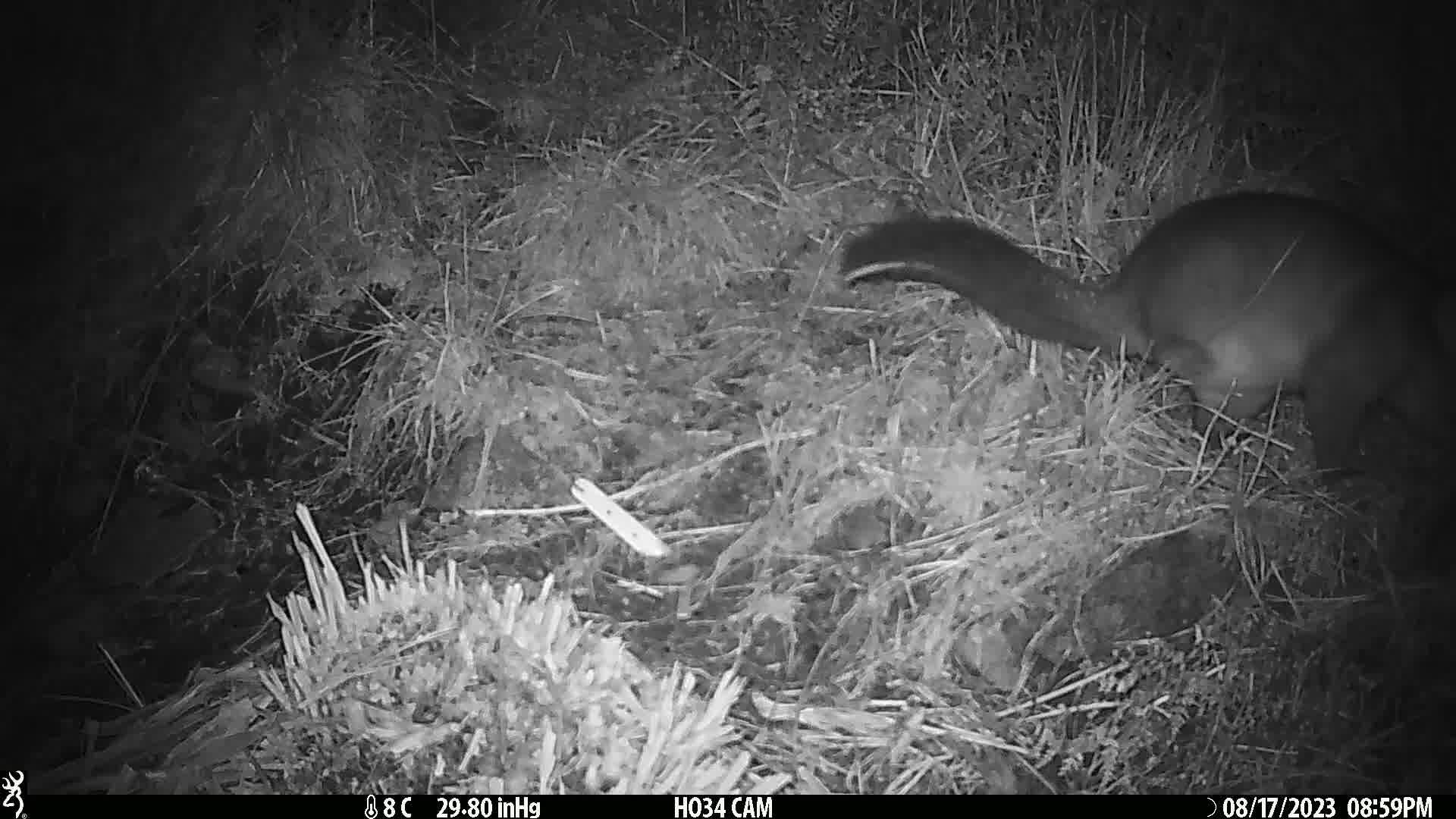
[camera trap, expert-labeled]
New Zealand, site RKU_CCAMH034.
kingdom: Animalia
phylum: Chordata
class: Mammalia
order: Diprotodontia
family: Phalangeridae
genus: Trichosurus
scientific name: Trichosurus vulpecula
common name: common brushtail possum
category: possum